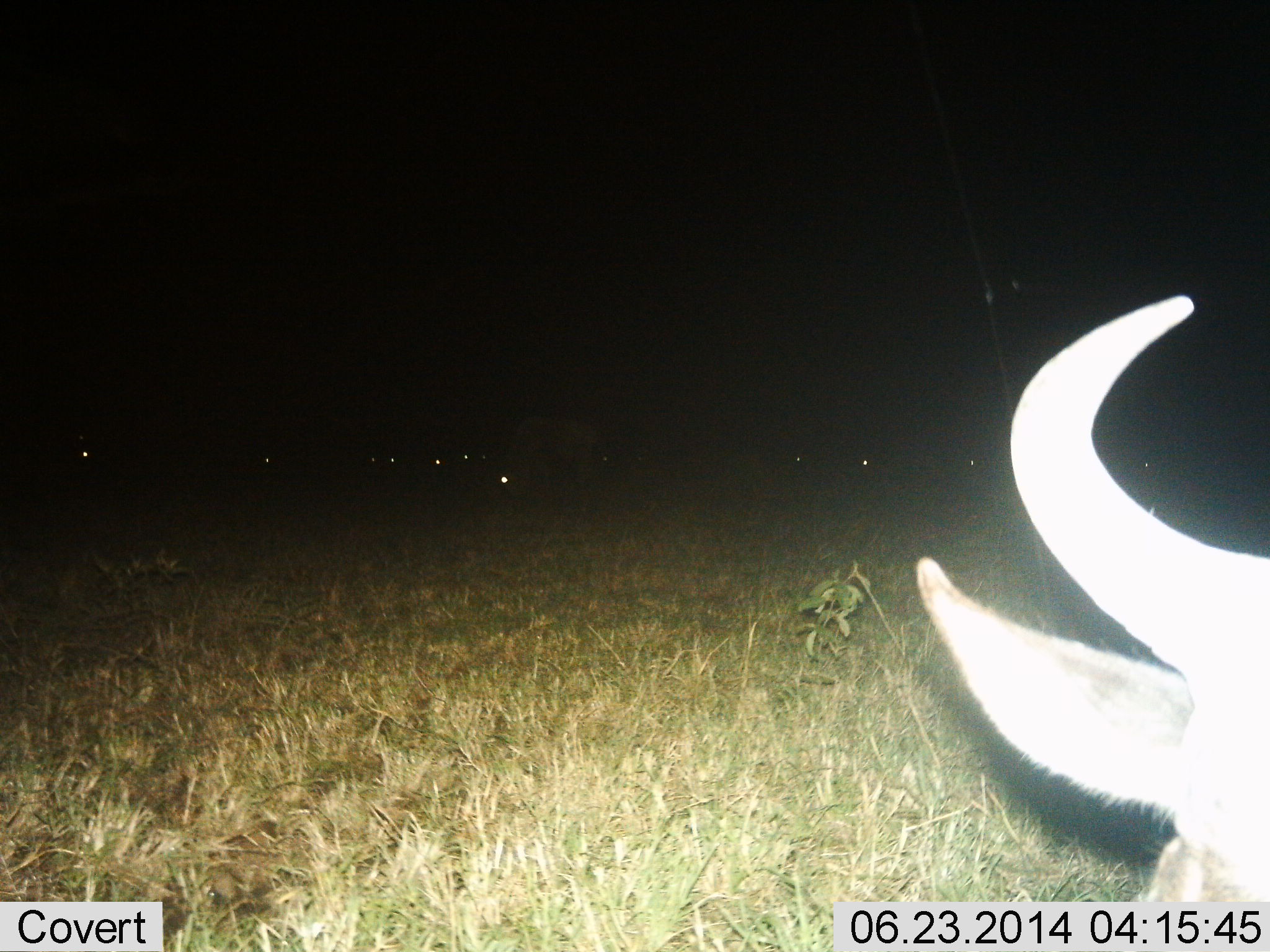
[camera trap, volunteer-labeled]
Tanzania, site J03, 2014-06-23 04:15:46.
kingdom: Animalia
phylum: Chordata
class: Mammalia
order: Artiodactyla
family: Bovidae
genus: Connochaetes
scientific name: Connochaetes taurinus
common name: blue wildebeest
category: wildebeest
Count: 1.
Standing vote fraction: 78%.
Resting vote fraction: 33%.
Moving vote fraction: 0%.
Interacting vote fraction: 0%.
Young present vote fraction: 0%.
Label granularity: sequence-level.